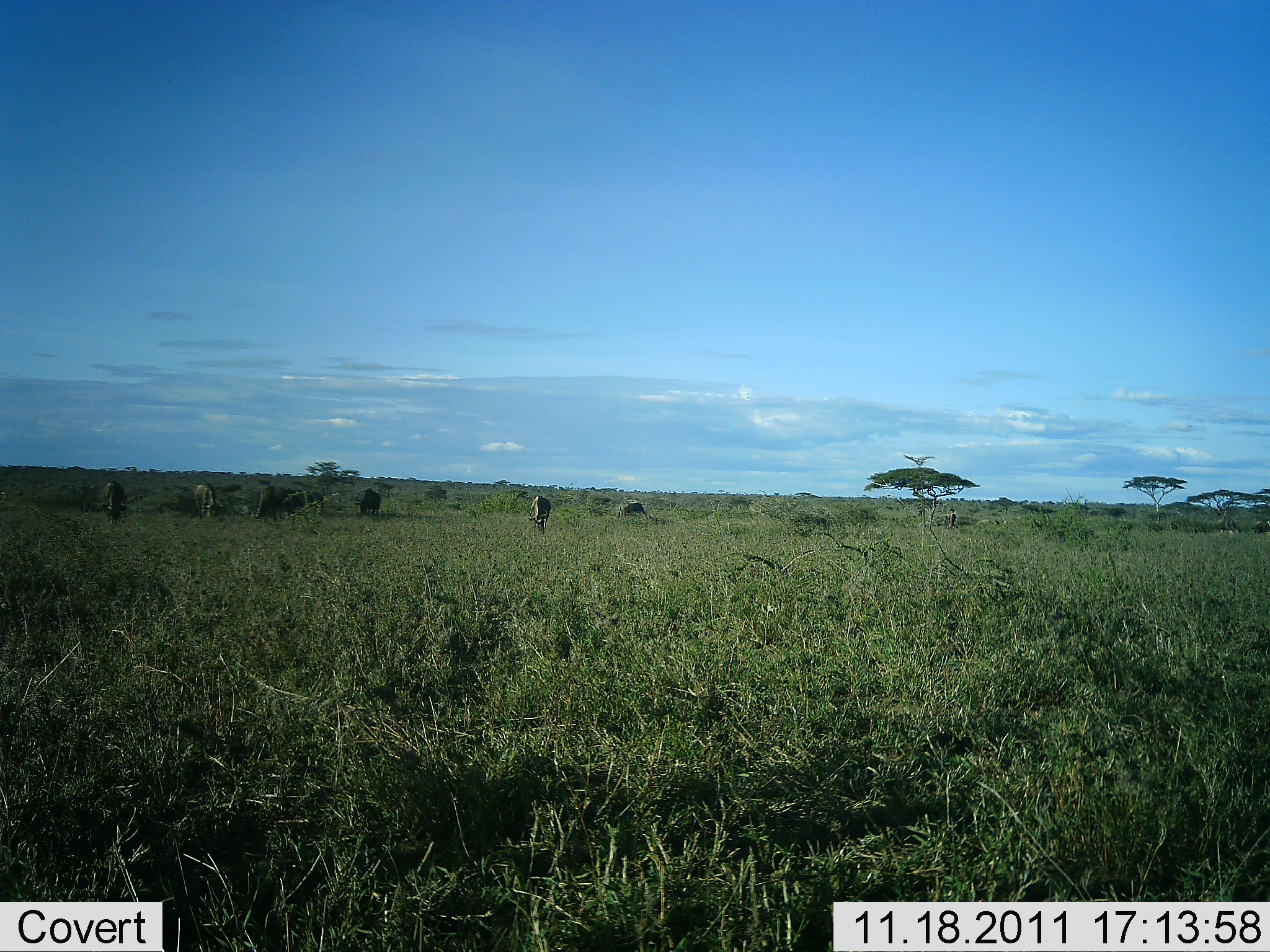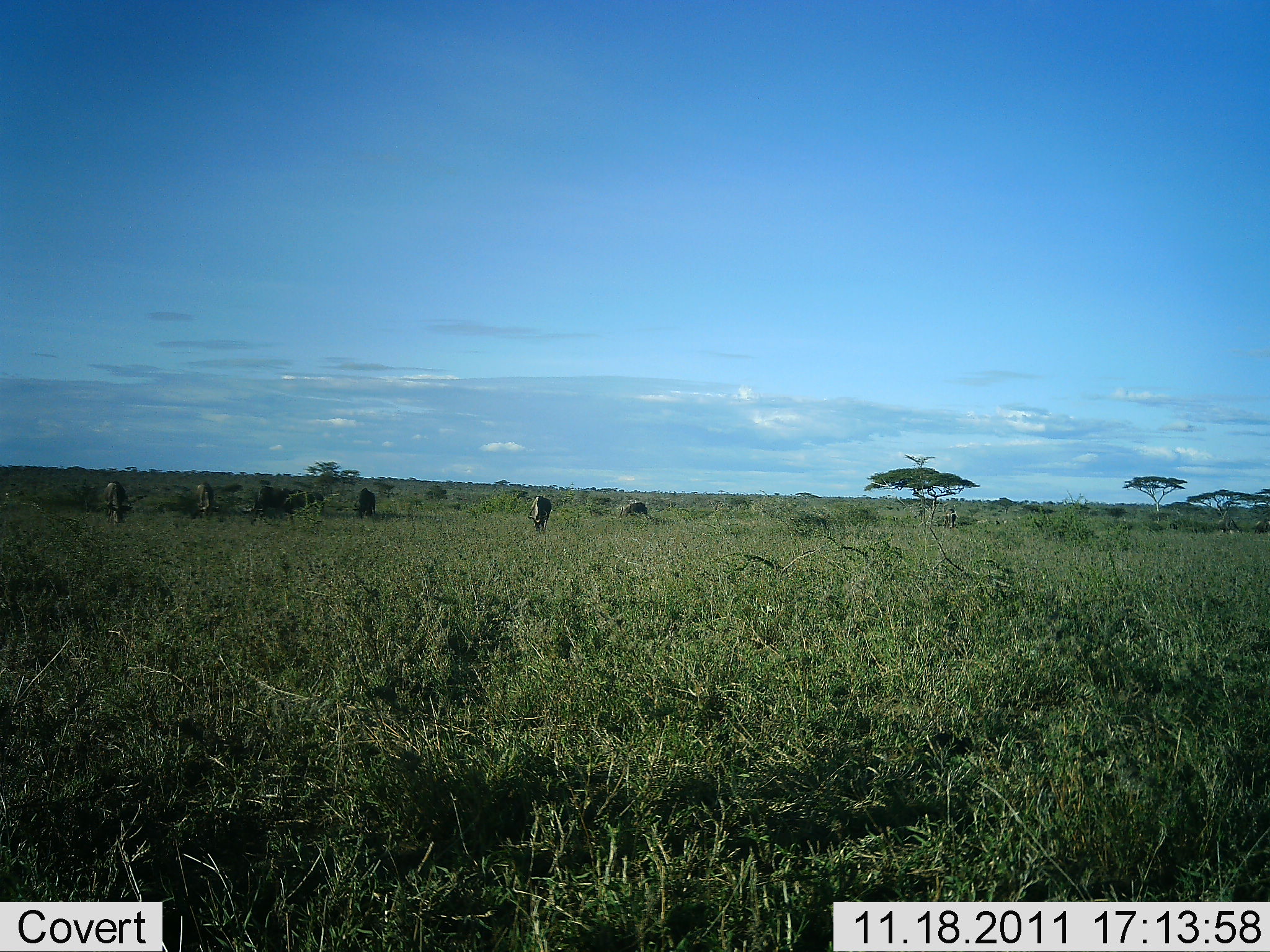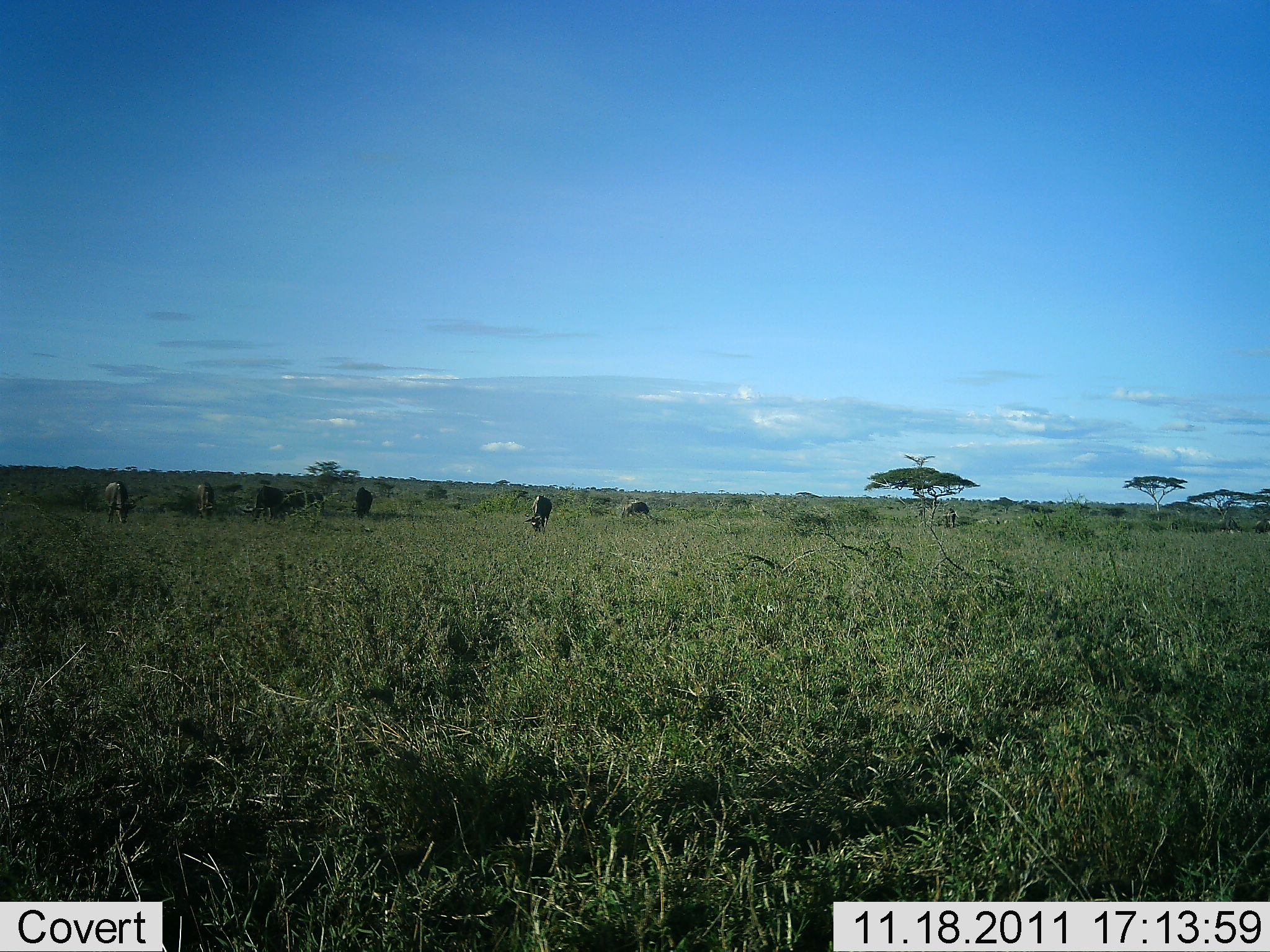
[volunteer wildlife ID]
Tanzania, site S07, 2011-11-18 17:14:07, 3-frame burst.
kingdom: Animalia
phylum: Chordata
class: Mammalia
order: Artiodactyla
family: Bovidae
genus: Connochaetes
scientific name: Connochaetes taurinus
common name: blue wildebeest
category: wildebeest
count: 6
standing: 0%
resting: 0%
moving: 0%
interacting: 0%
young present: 0%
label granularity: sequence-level